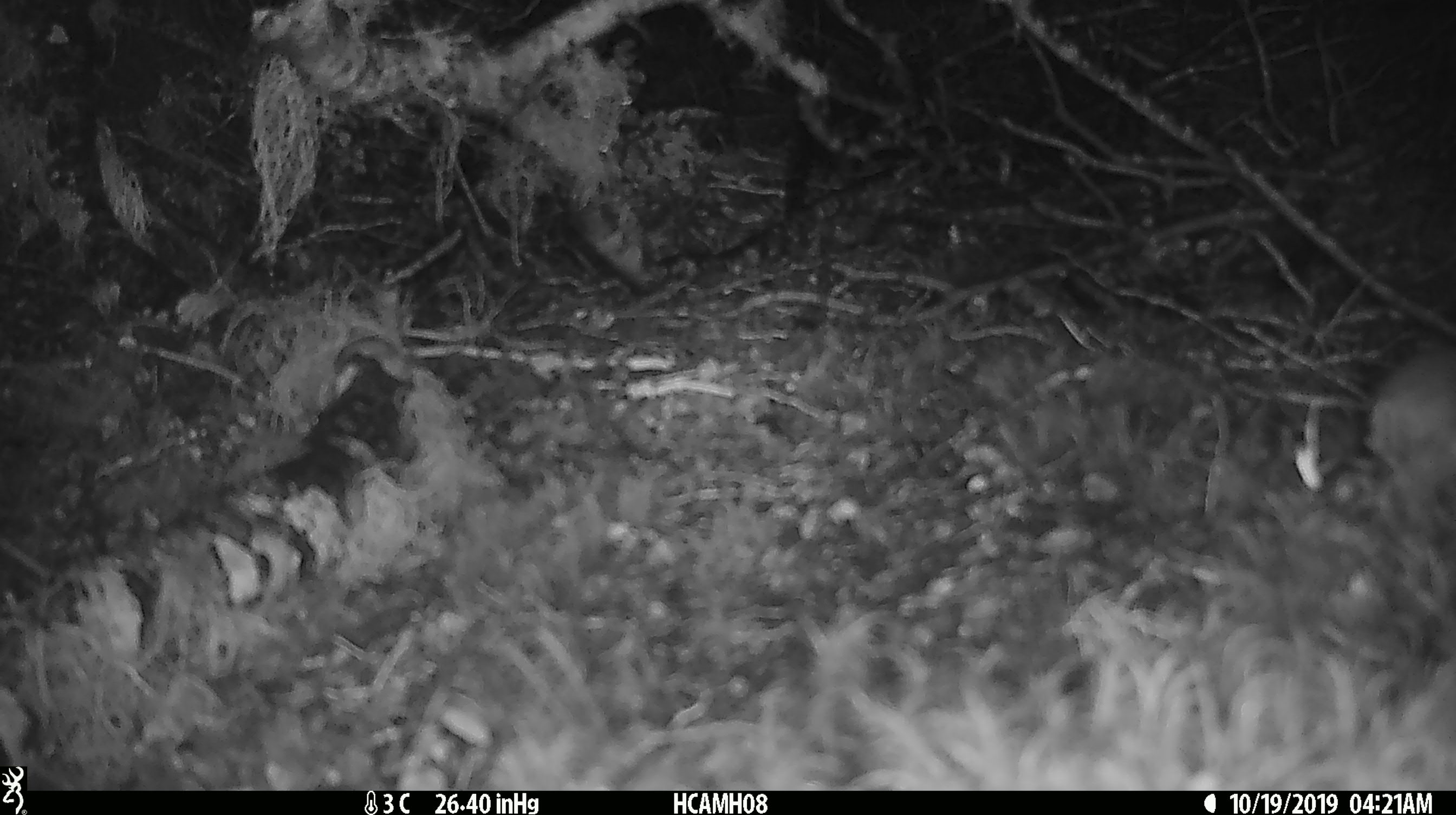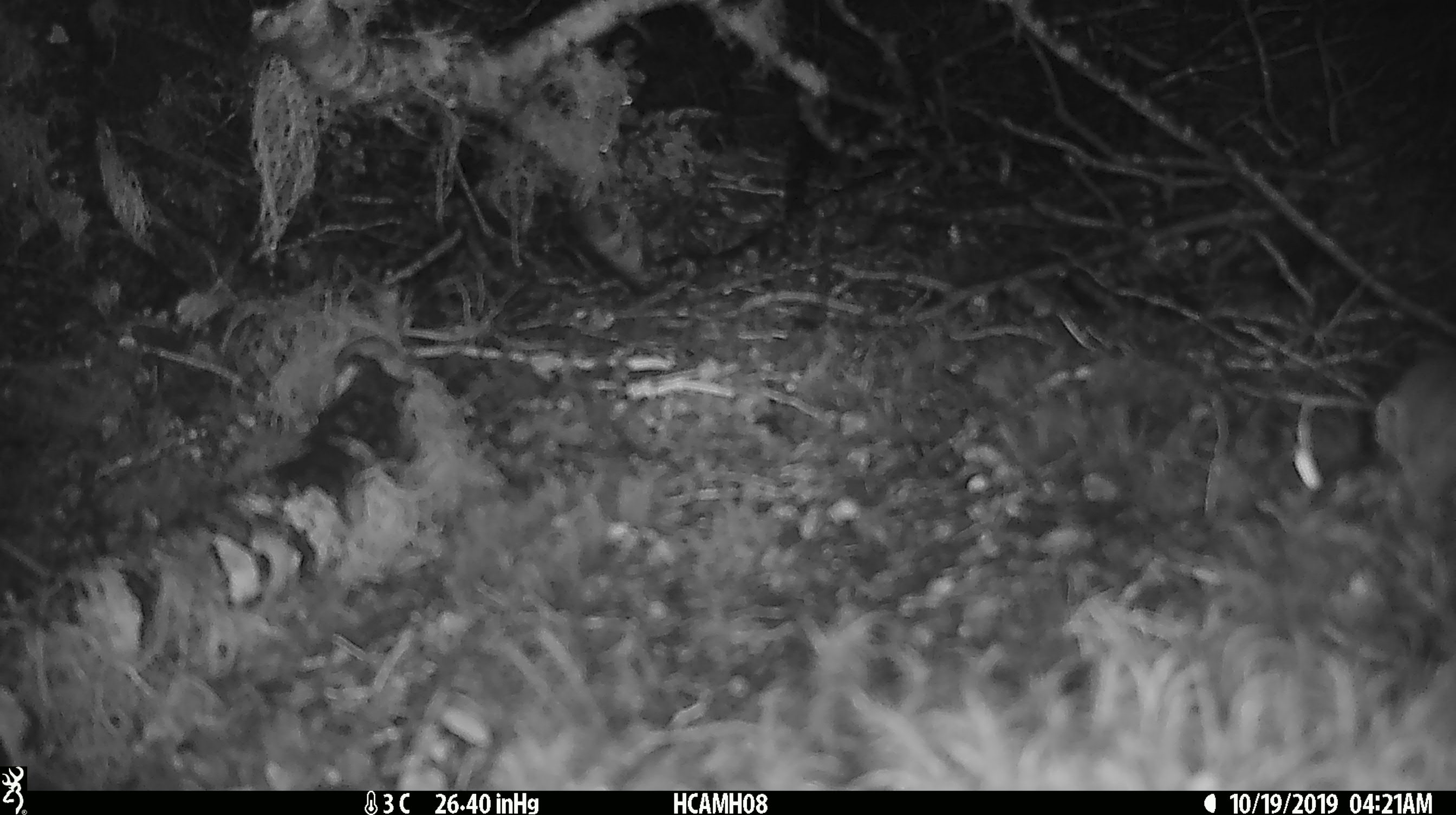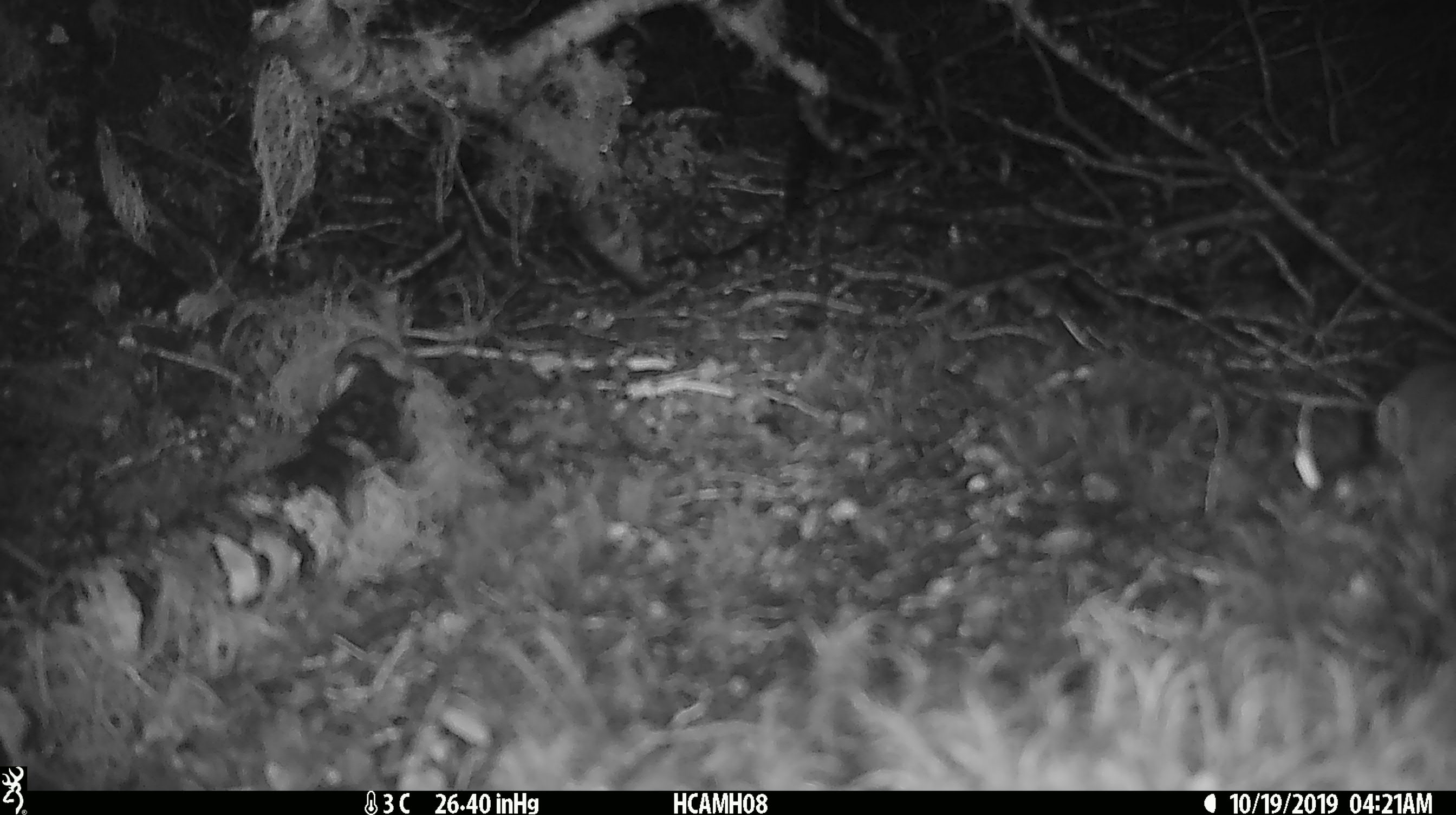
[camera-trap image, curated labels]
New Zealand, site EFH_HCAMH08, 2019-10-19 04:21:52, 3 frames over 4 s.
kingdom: Animalia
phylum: Chordata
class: Mammalia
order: Rodentia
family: Muridae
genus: Mus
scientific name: Mus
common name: mouse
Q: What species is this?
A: Mouse (Mus).